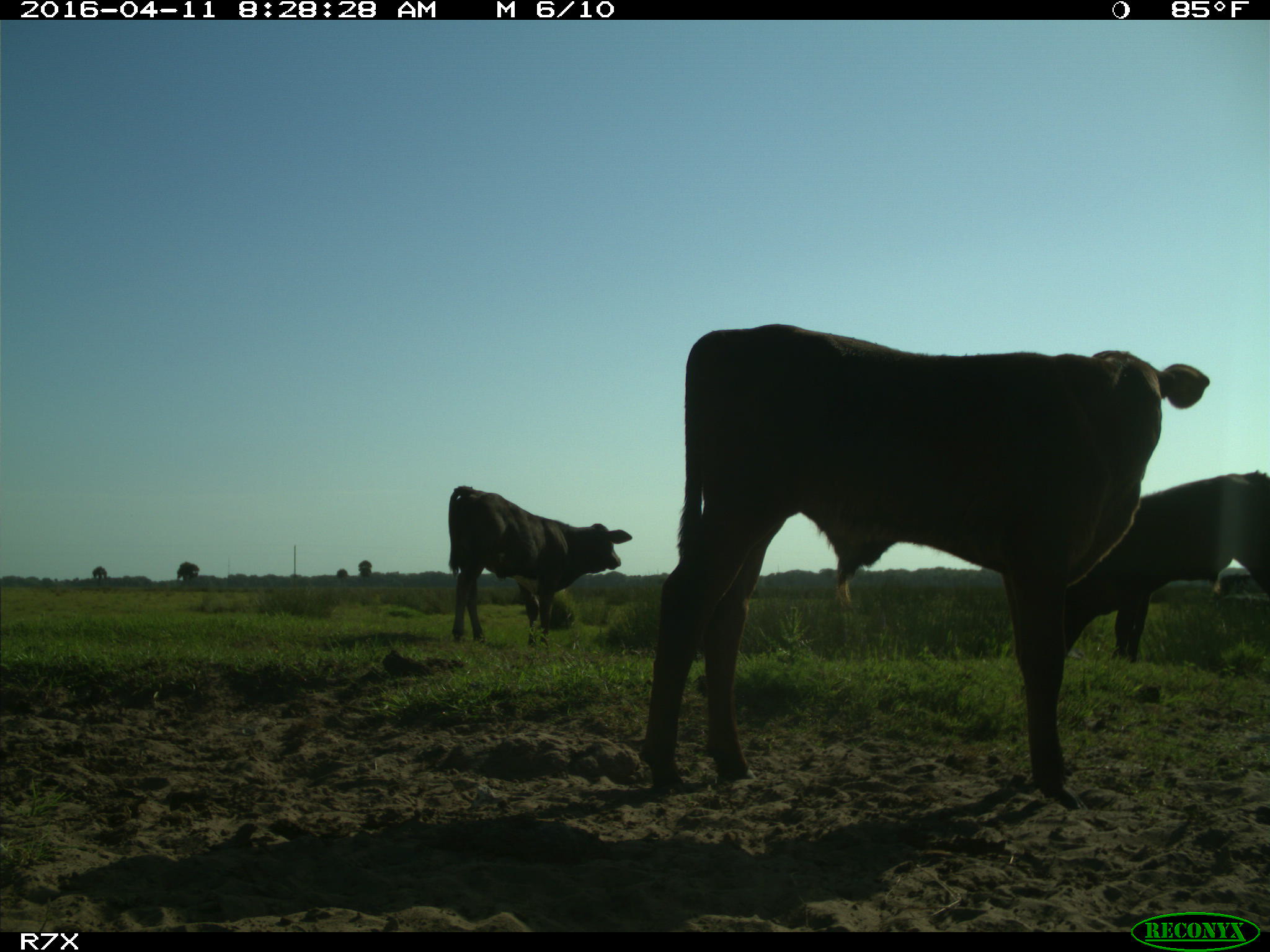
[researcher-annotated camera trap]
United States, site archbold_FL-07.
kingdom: Animalia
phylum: Chordata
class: Mammalia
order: Artiodactyla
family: Bovidae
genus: Bos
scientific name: Bos taurus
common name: domestic cow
Bos taurus (domestic cow).